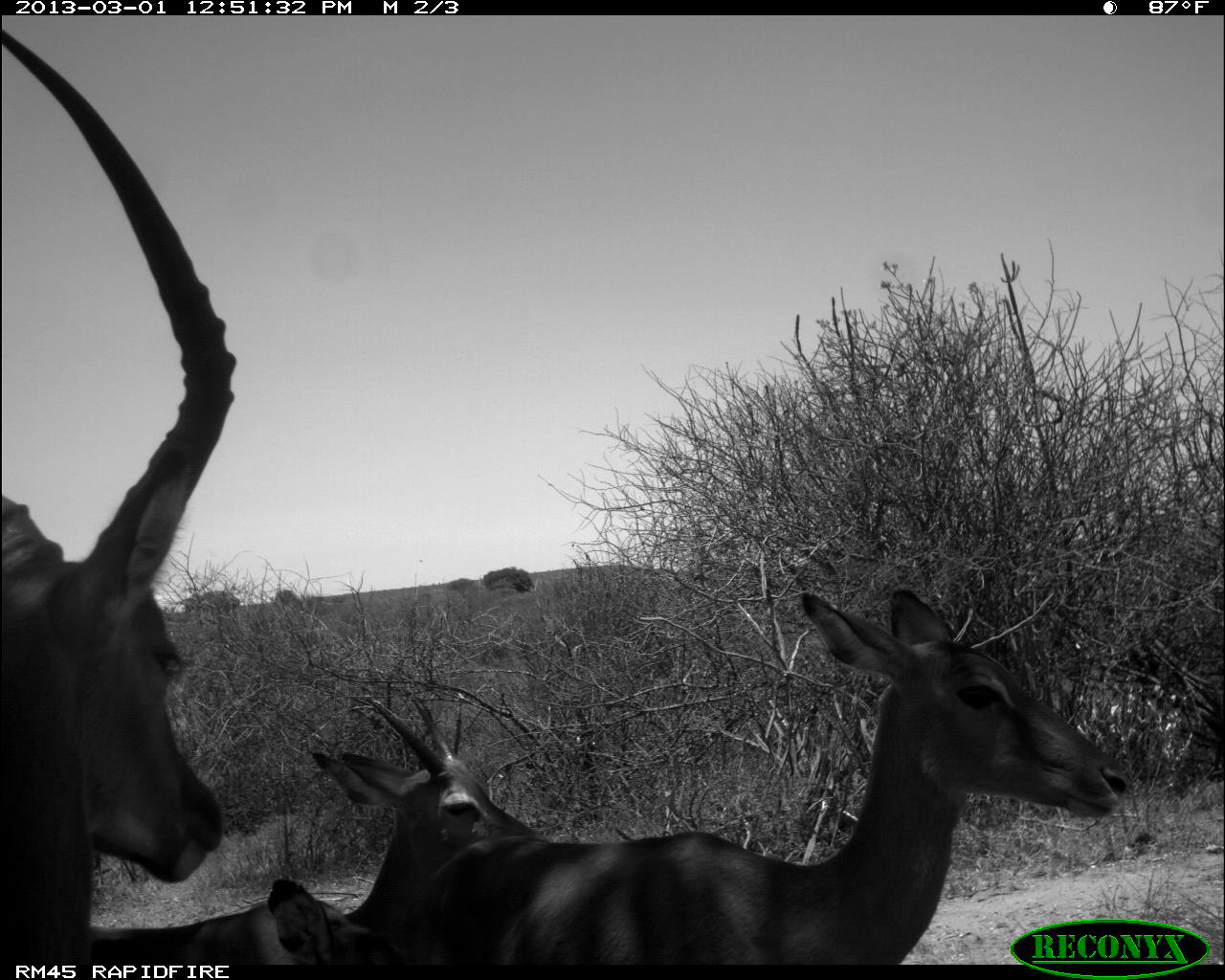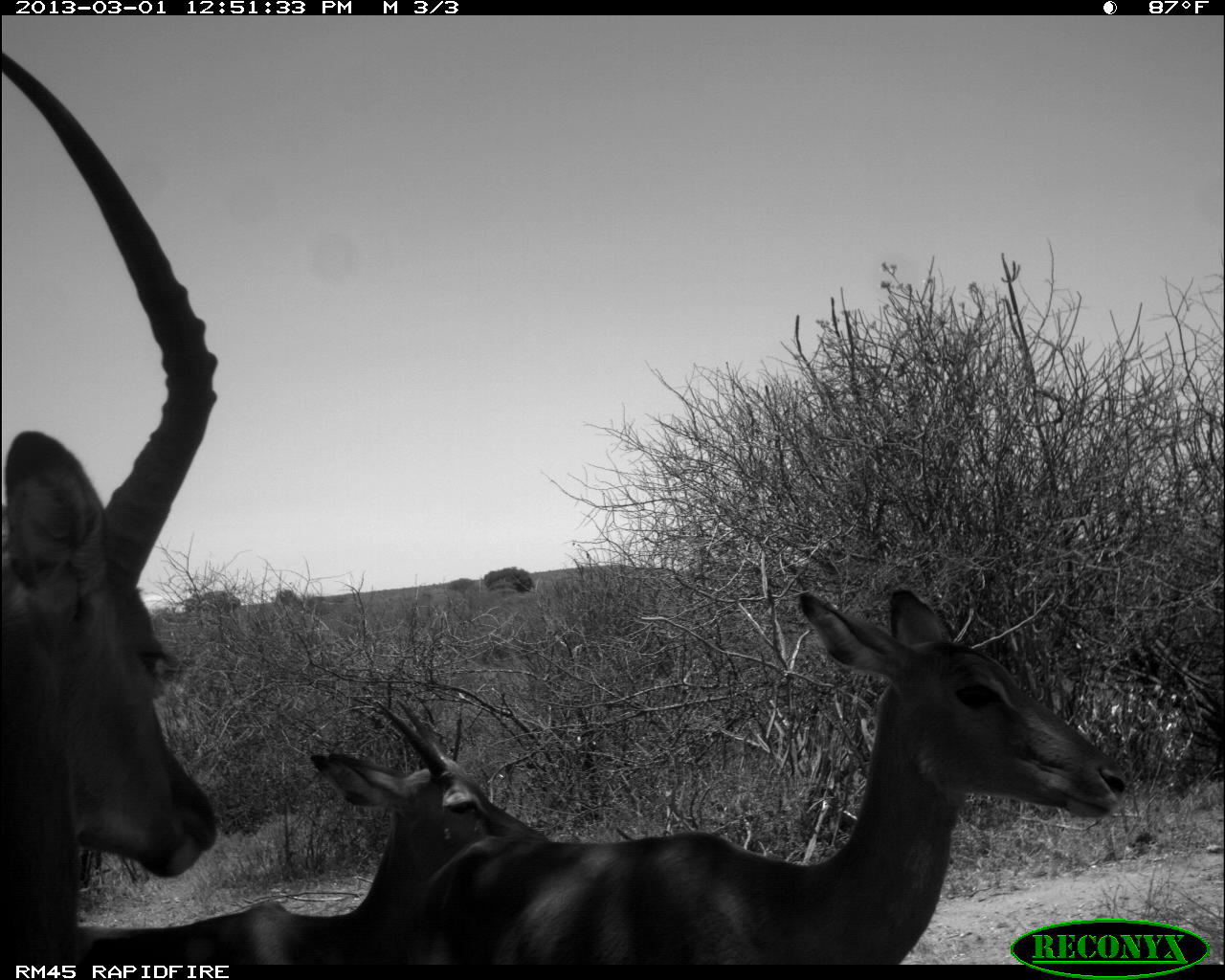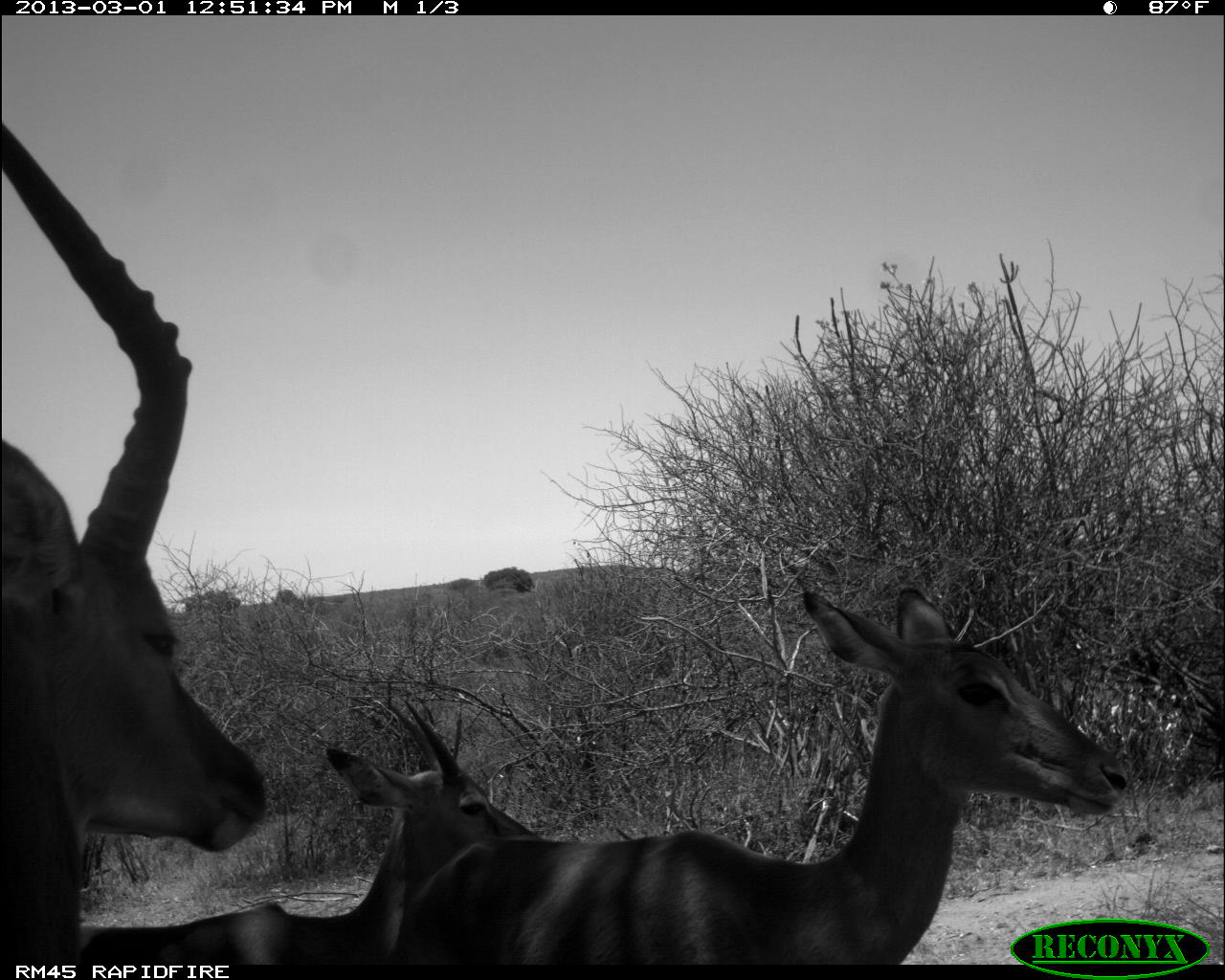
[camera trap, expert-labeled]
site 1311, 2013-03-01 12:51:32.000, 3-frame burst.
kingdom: Animalia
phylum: Chordata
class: Mammalia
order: Artiodactyla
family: Bovidae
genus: Aepyceros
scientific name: Aepyceros melampus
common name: impala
Aepyceros melampus (impala), count 5.